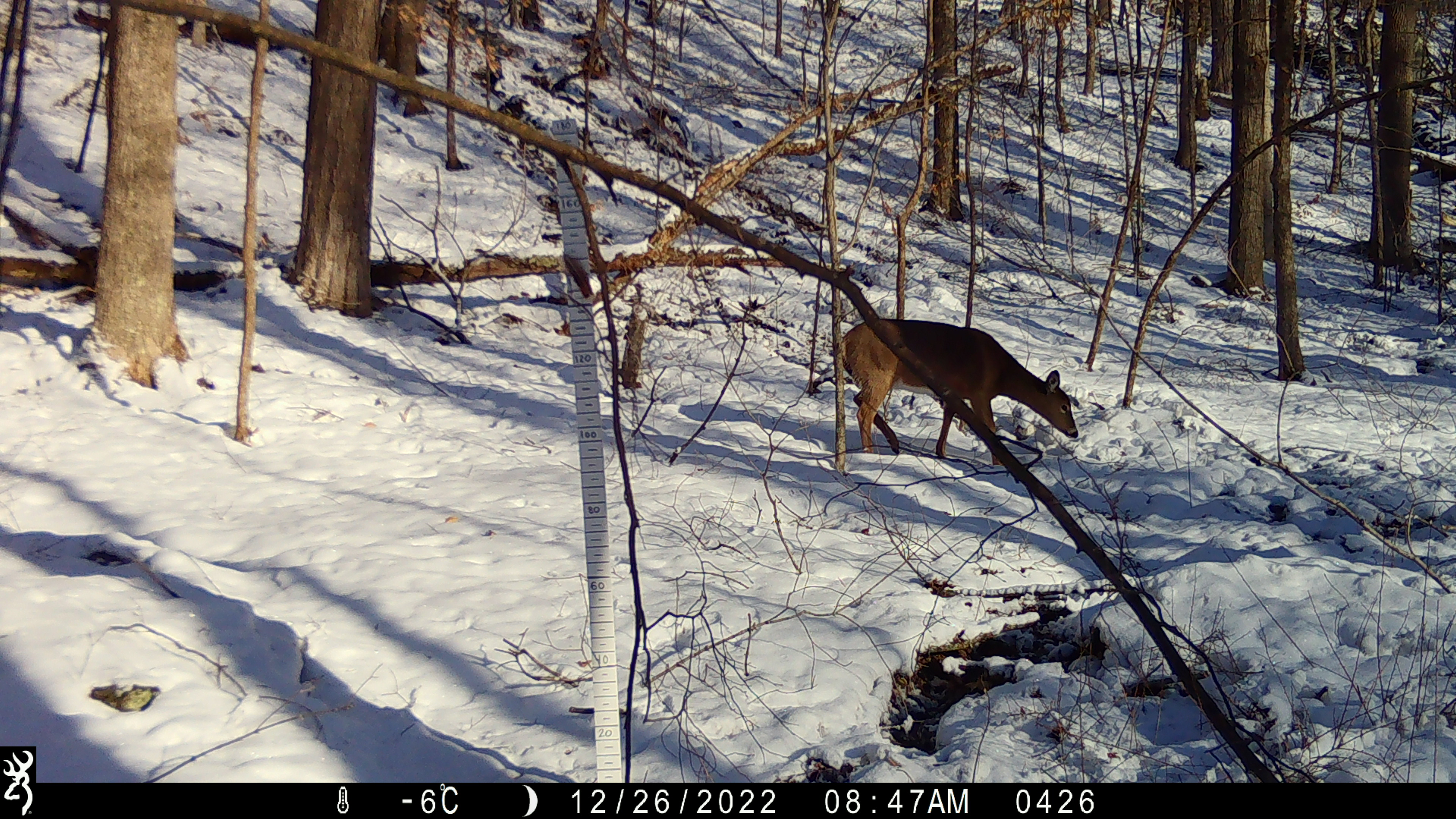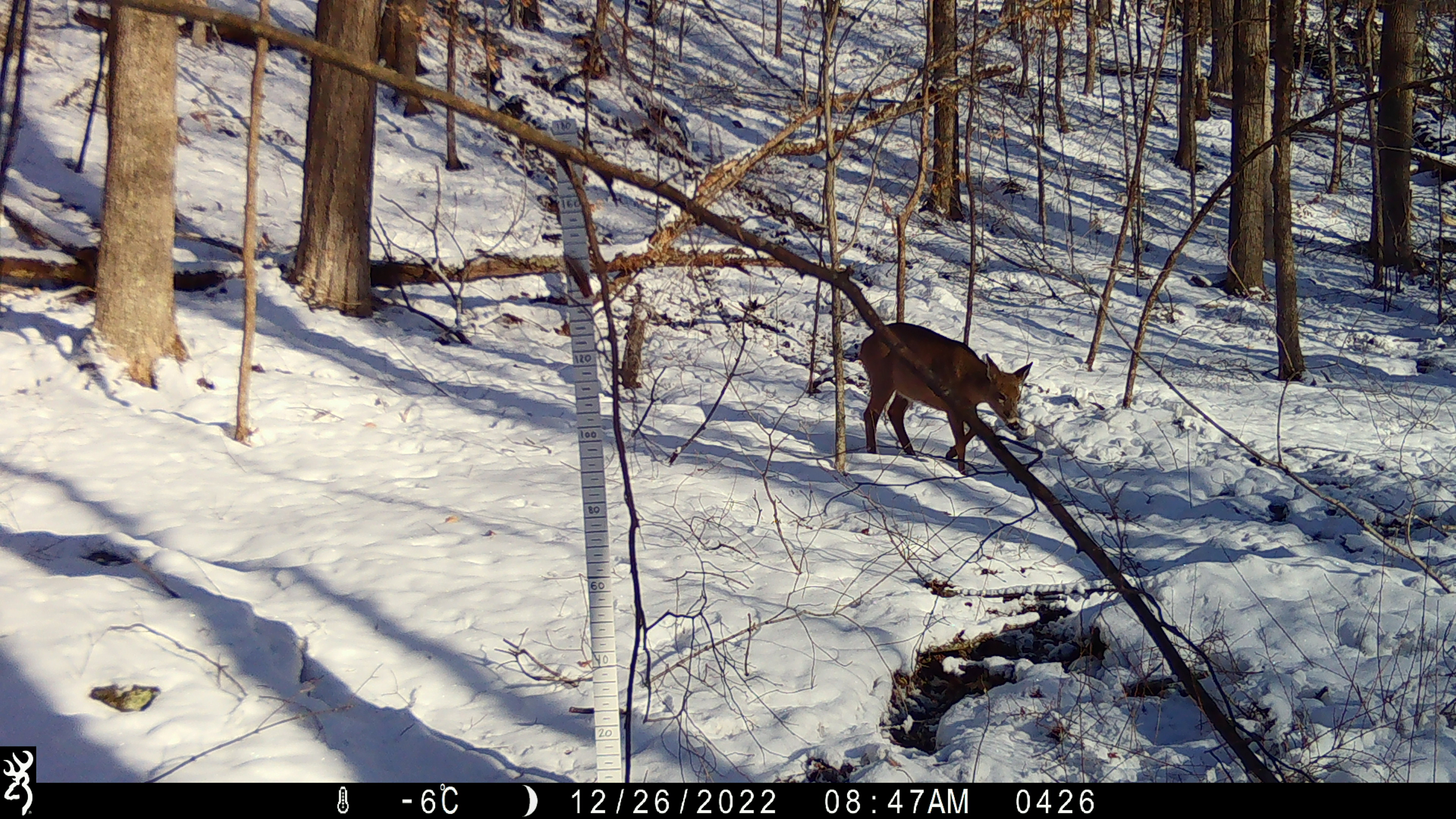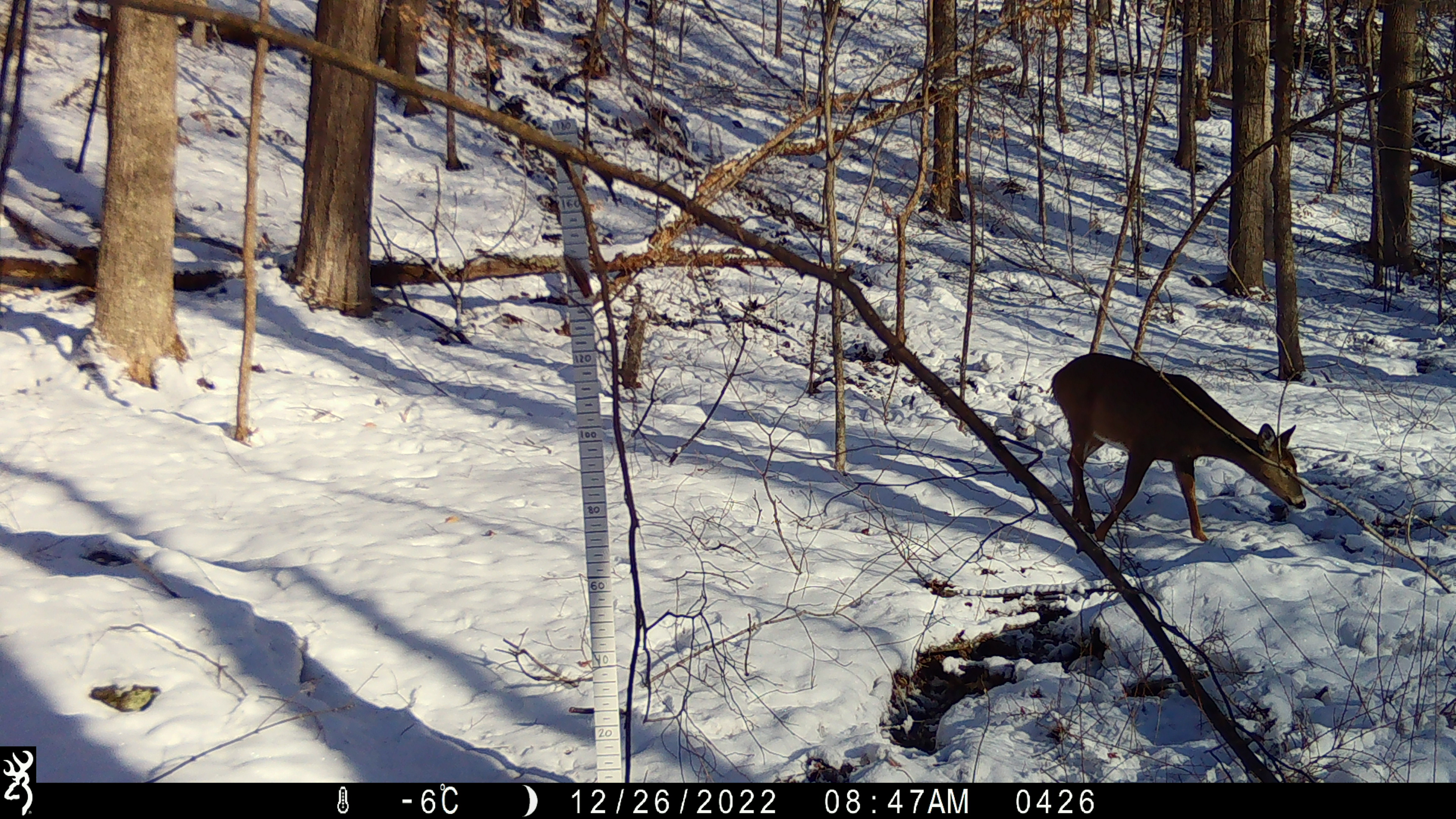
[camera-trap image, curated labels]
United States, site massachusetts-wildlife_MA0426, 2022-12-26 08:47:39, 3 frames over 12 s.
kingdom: Animalia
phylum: Chordata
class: Mammalia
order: Artiodactyla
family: Cervidae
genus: Odocoileus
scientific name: Odocoileus virginianus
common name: white-tailed deer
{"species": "white-tailed deer (Odocoileus virginianus)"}